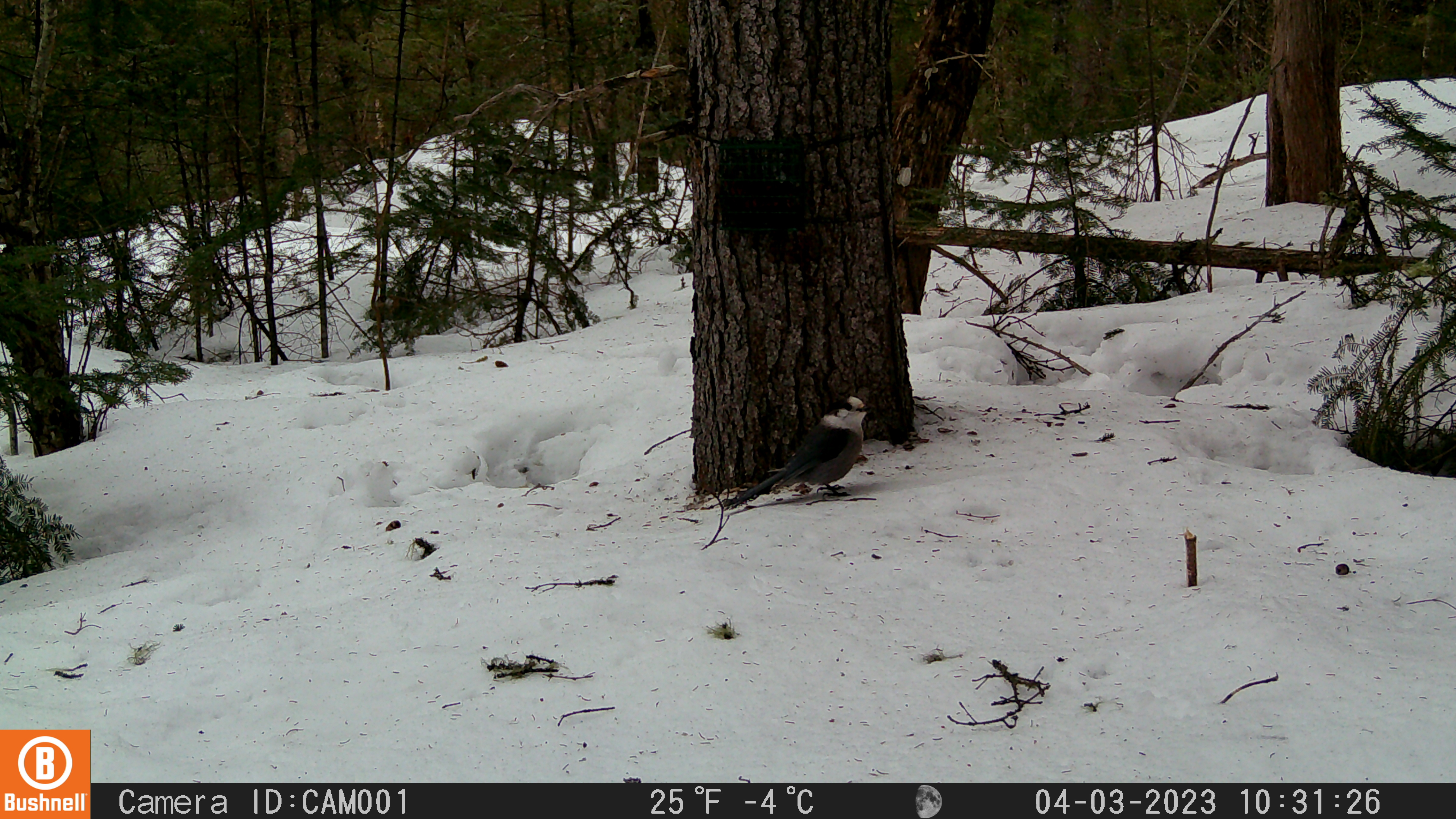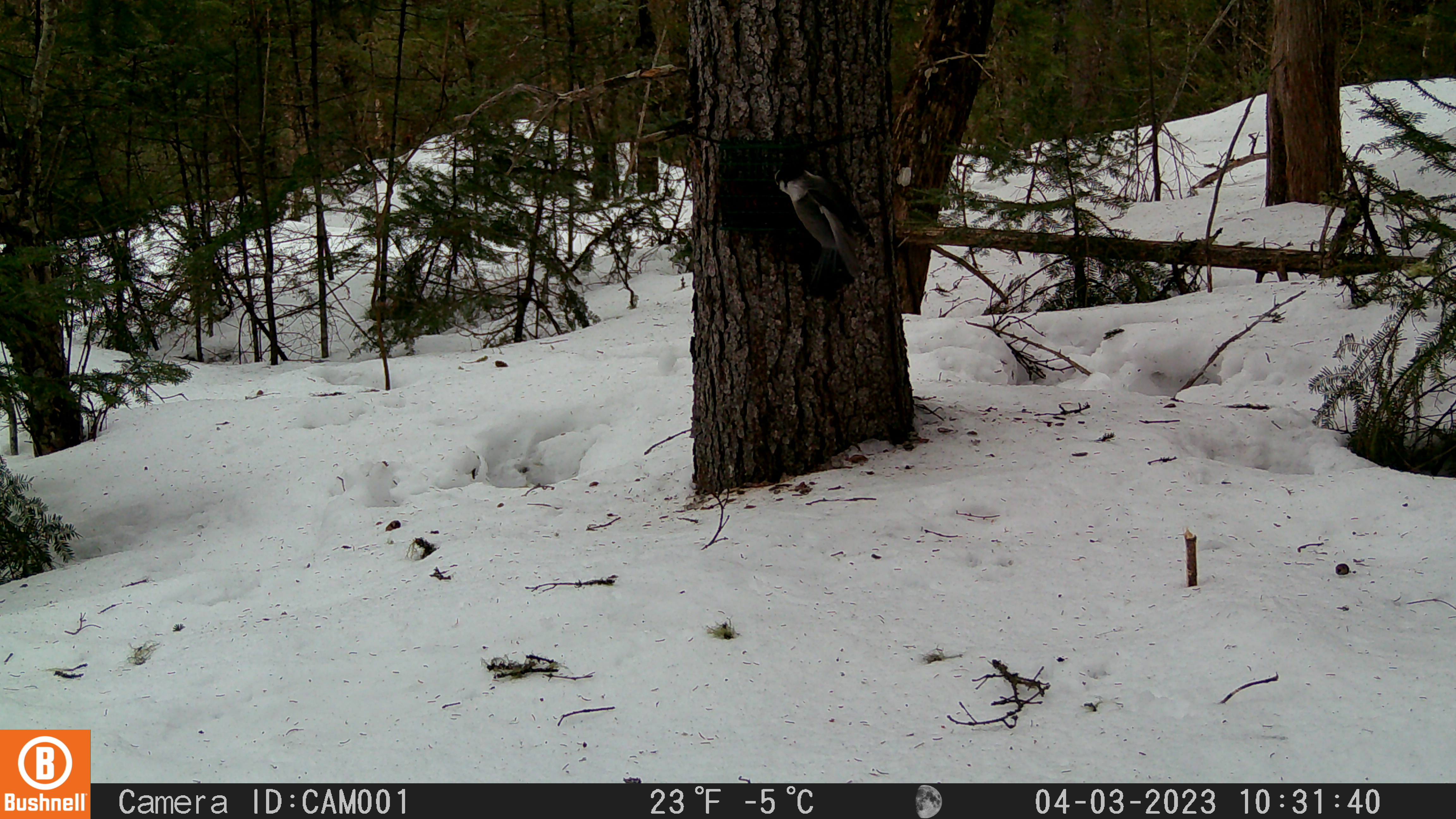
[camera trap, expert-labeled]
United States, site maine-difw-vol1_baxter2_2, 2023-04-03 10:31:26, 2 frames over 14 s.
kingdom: Animalia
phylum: Chordata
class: Aves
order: Passeriformes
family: Corvidae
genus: Perisoreus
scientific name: Perisoreus canadensis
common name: canada jay